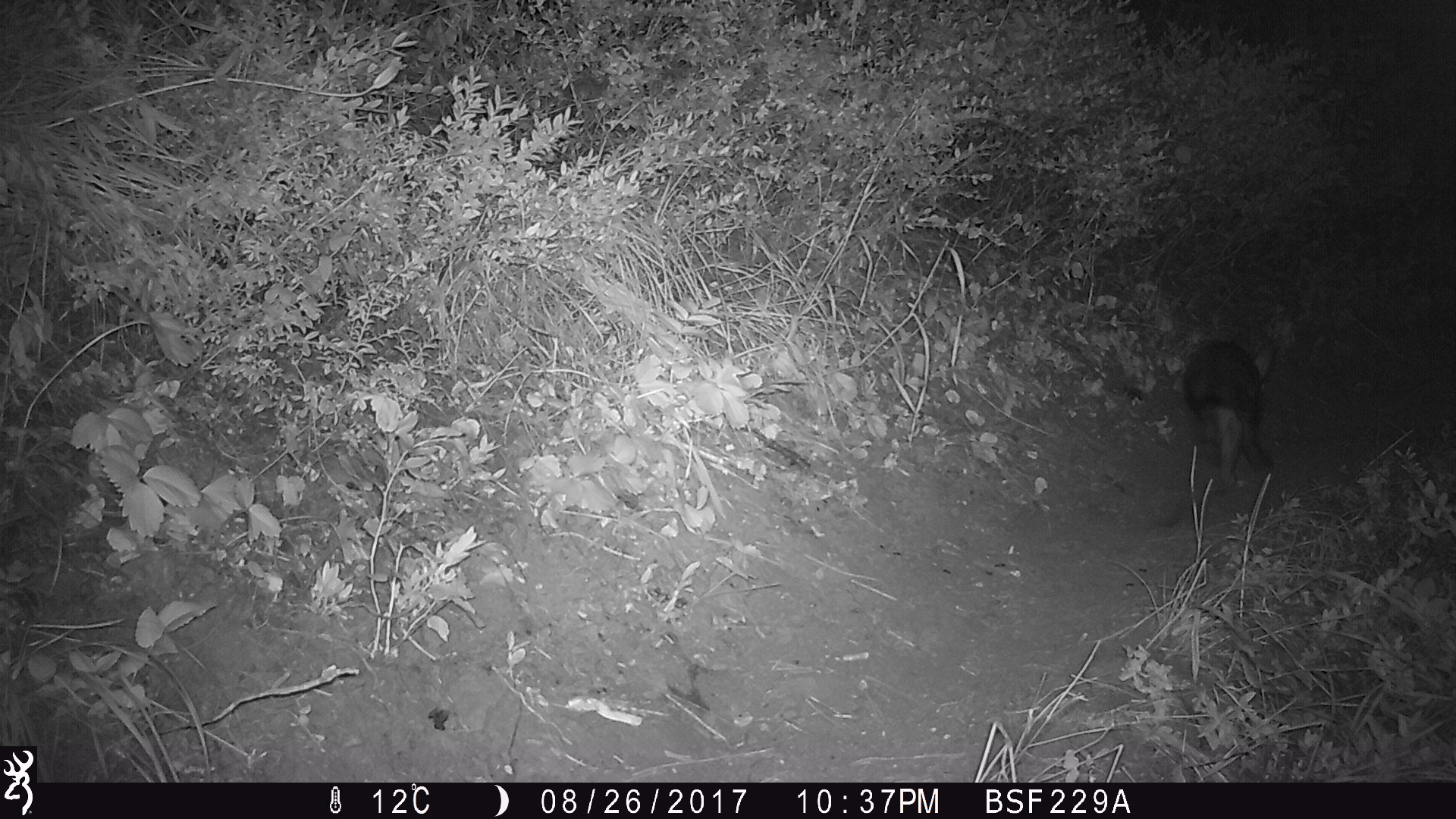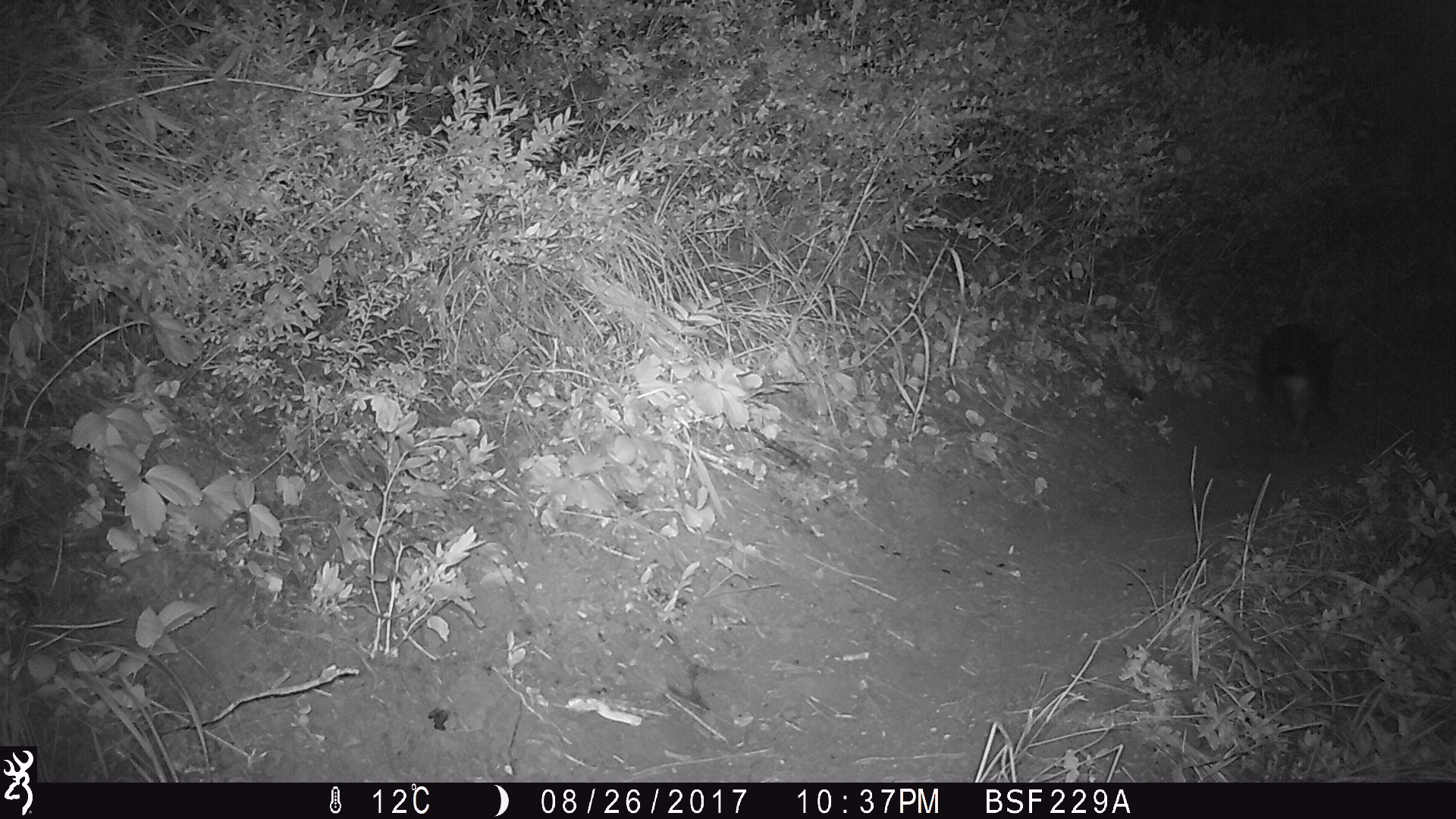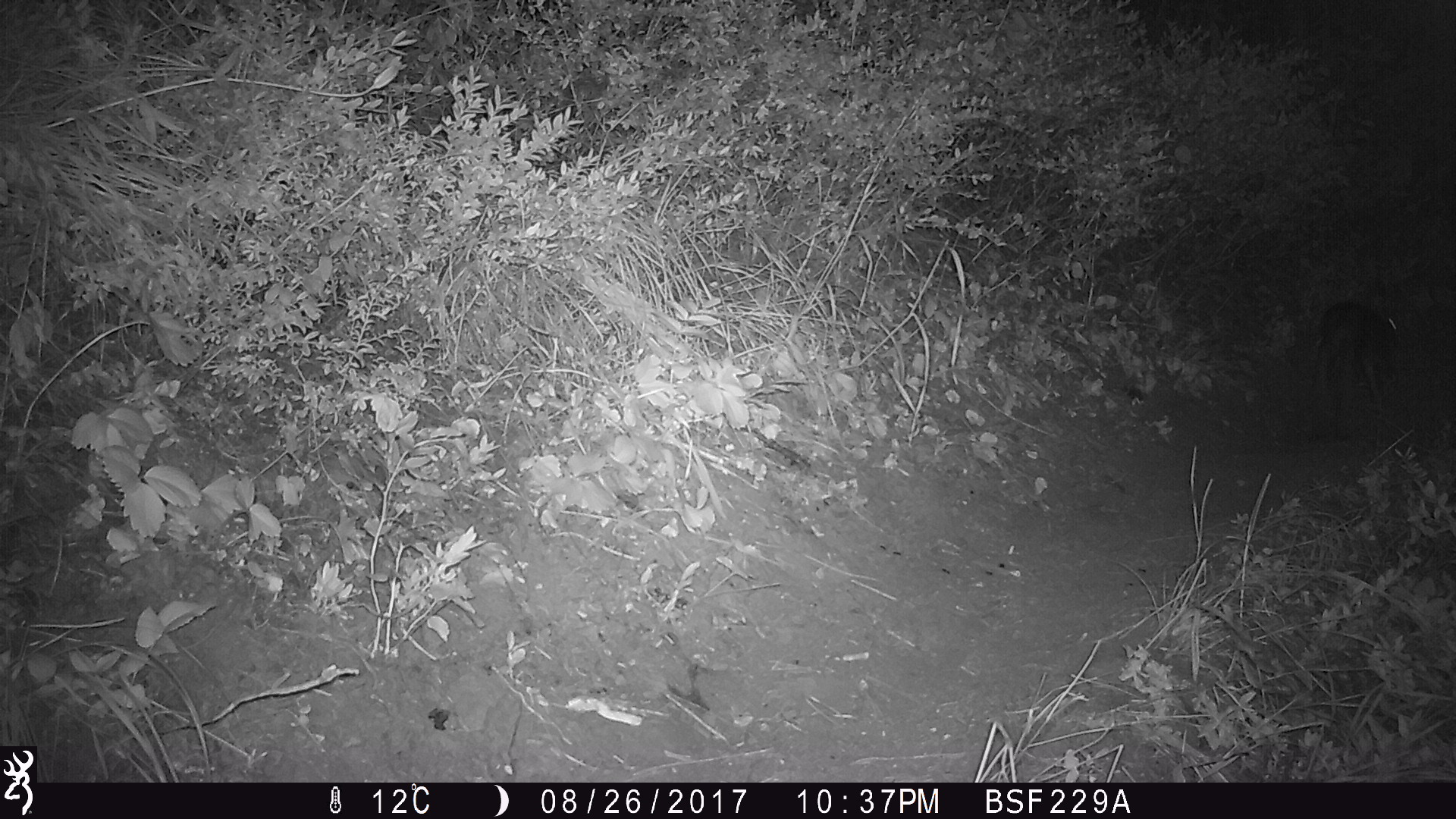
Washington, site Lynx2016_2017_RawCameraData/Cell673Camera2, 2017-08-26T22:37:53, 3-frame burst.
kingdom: Animalia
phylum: Chordata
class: Mammalia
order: Lagomorpha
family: Leporidae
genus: Lepus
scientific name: Lepus americanus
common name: snowshoe hare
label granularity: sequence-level